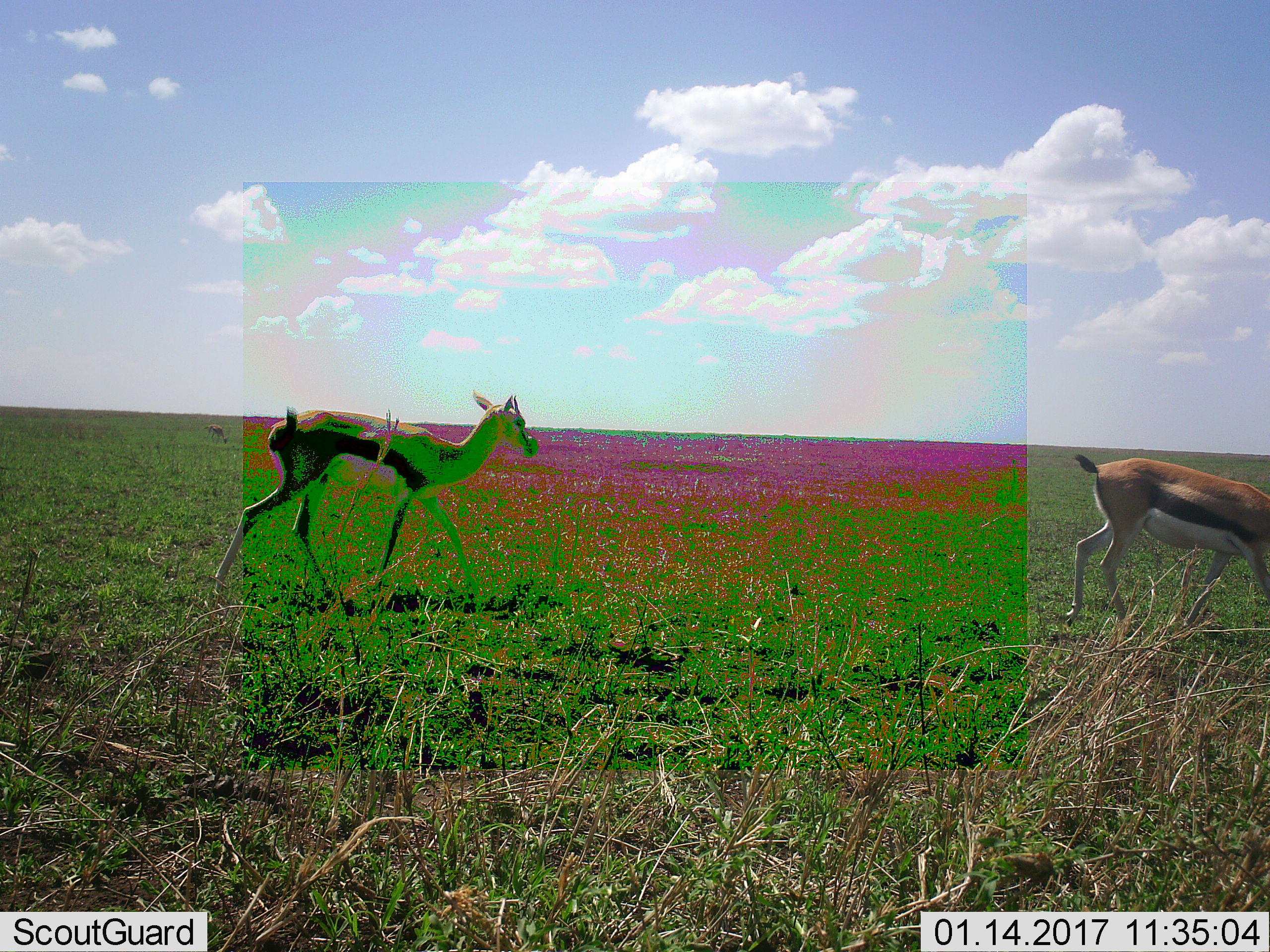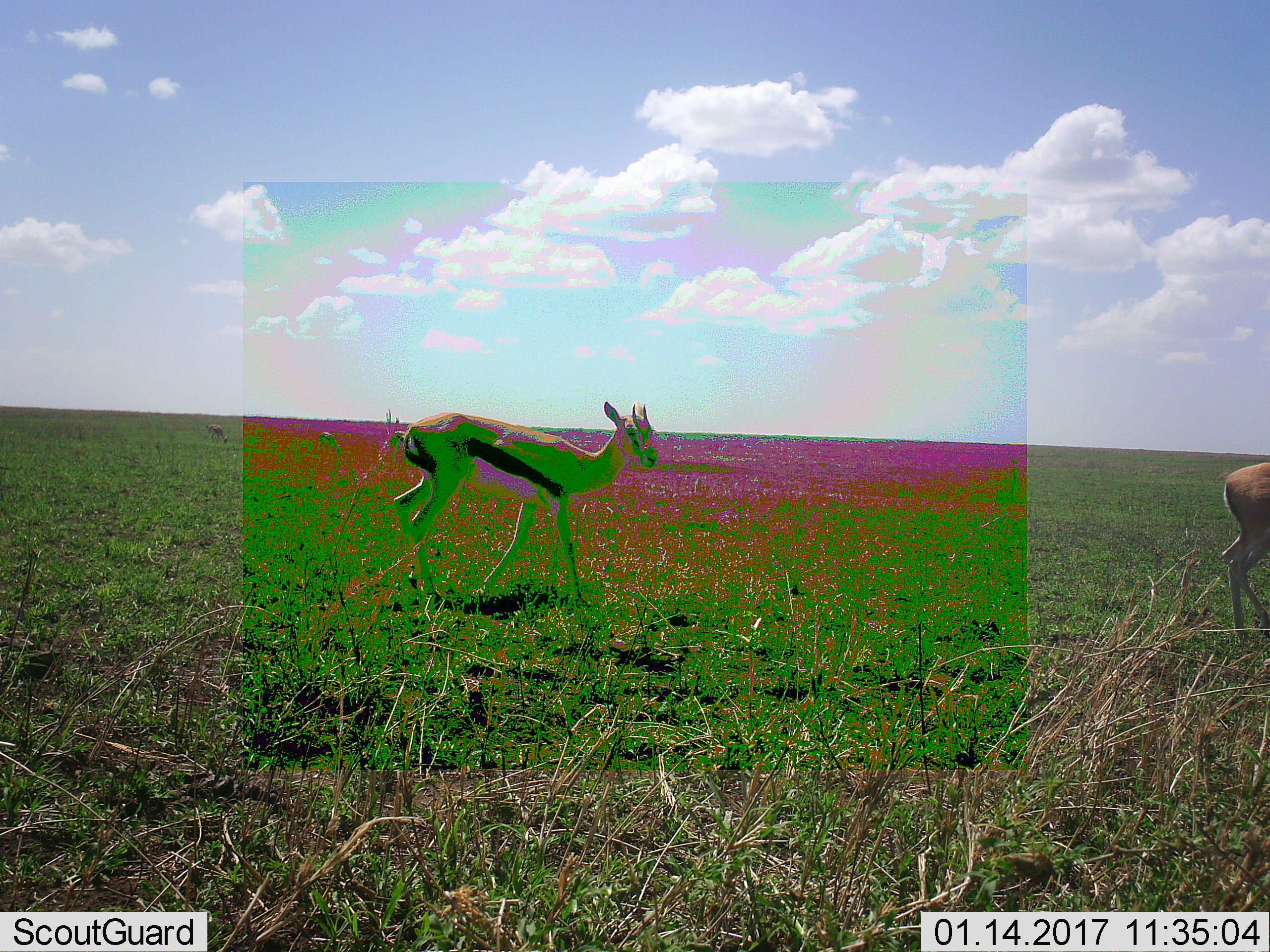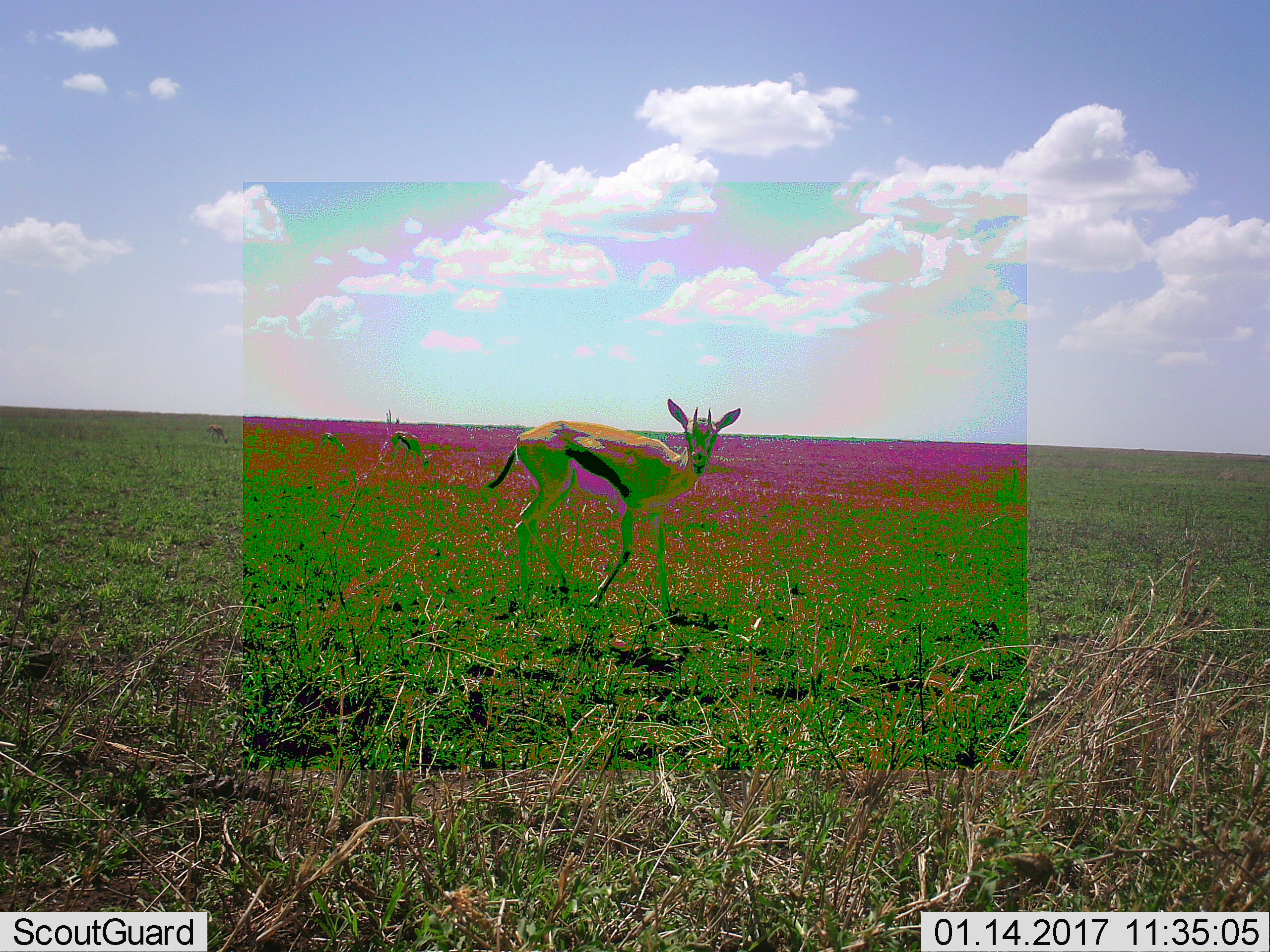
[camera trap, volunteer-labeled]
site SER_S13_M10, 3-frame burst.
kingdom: Animalia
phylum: Chordata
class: Mammalia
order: Artiodactyla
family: Bovidae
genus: Eudorcas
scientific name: Eudorcas thomsonii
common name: thomson's gazelle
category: gazellethomsons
Gazellethomsons (thomson's gazelle) (Eudorcas thomsonii), count 2. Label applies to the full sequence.